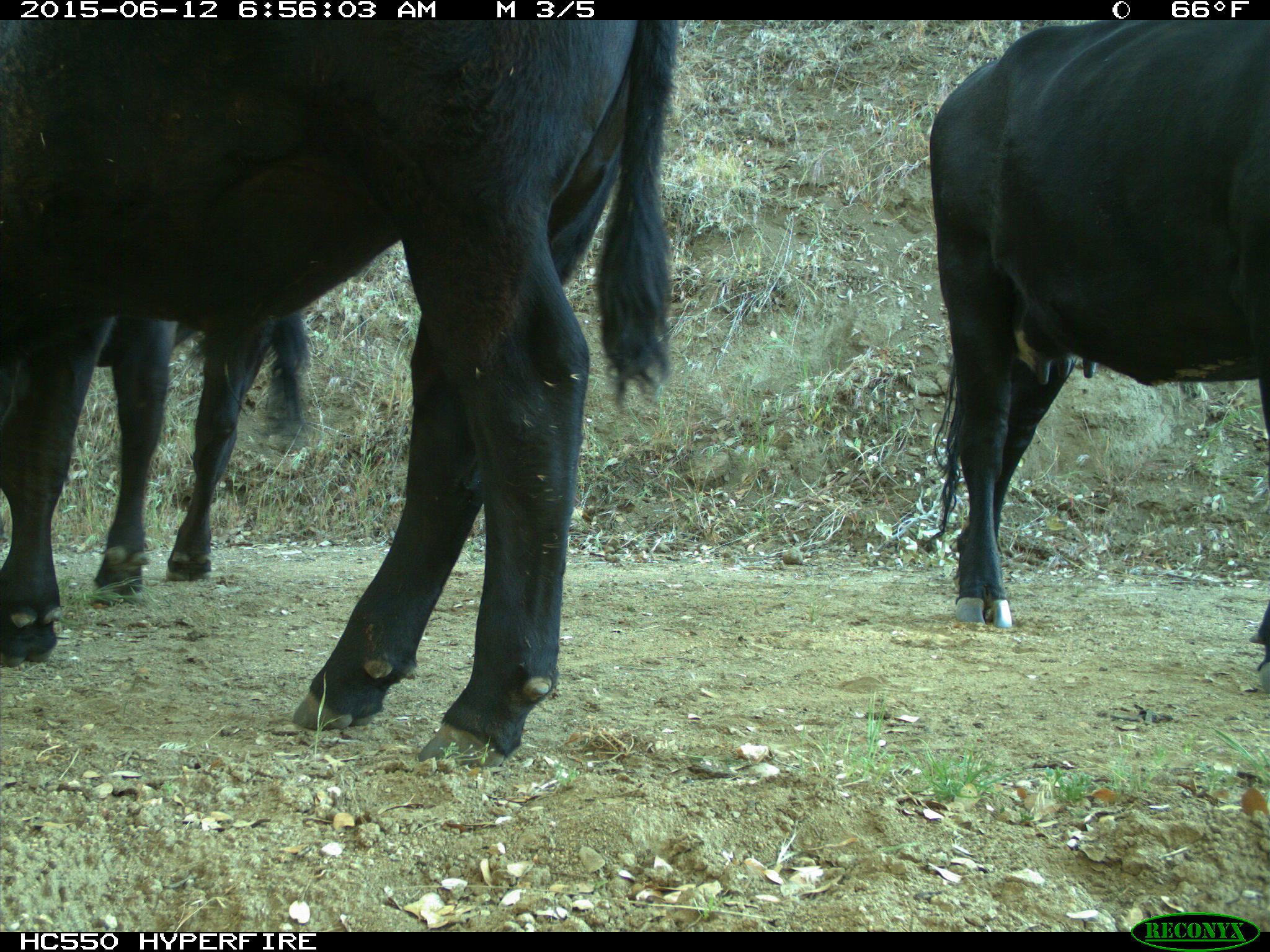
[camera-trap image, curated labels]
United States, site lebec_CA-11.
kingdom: Animalia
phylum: Chordata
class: Mammalia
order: Artiodactyla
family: Bovidae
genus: Bos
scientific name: Bos taurus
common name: domestic cow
Bos taurus (domestic cow).